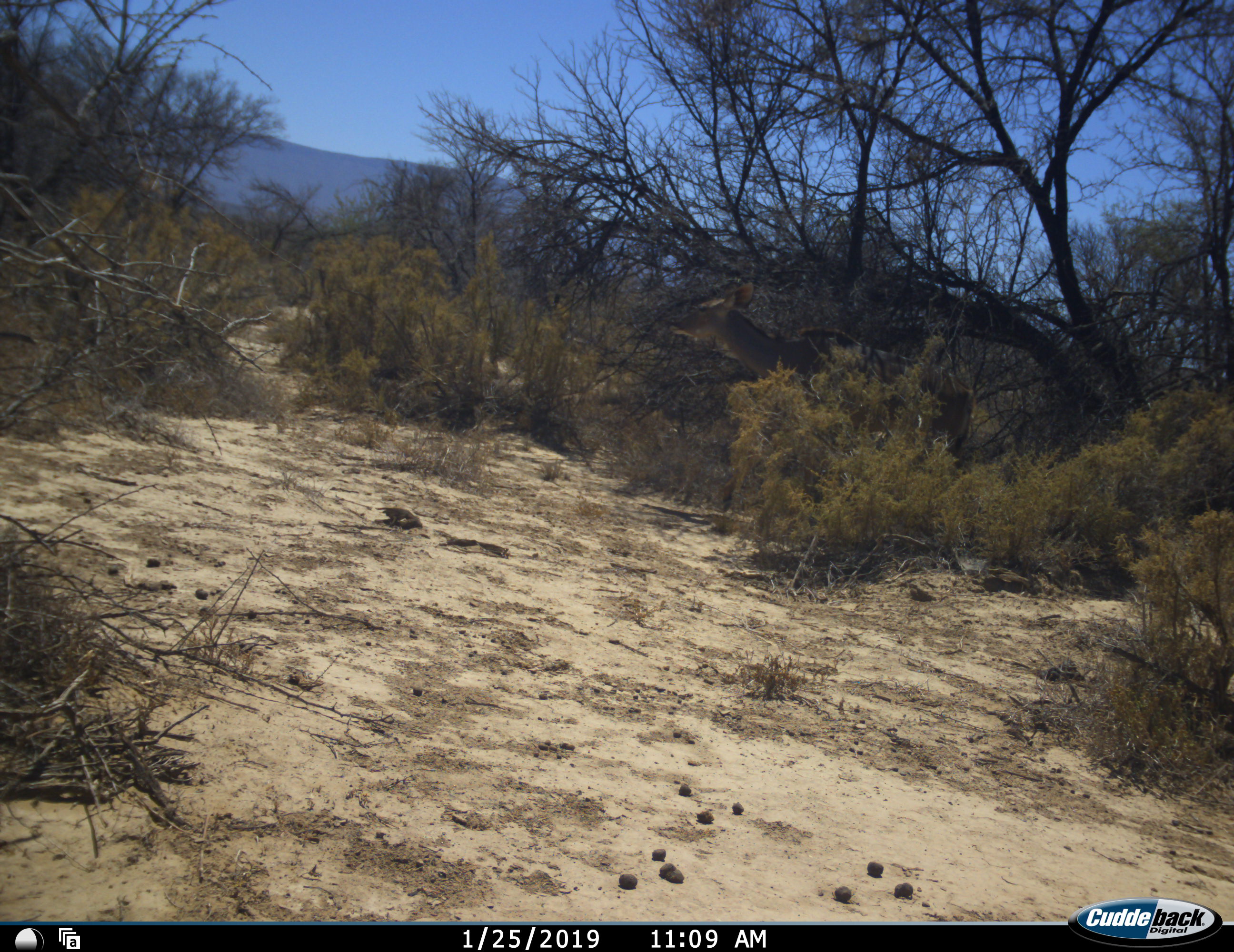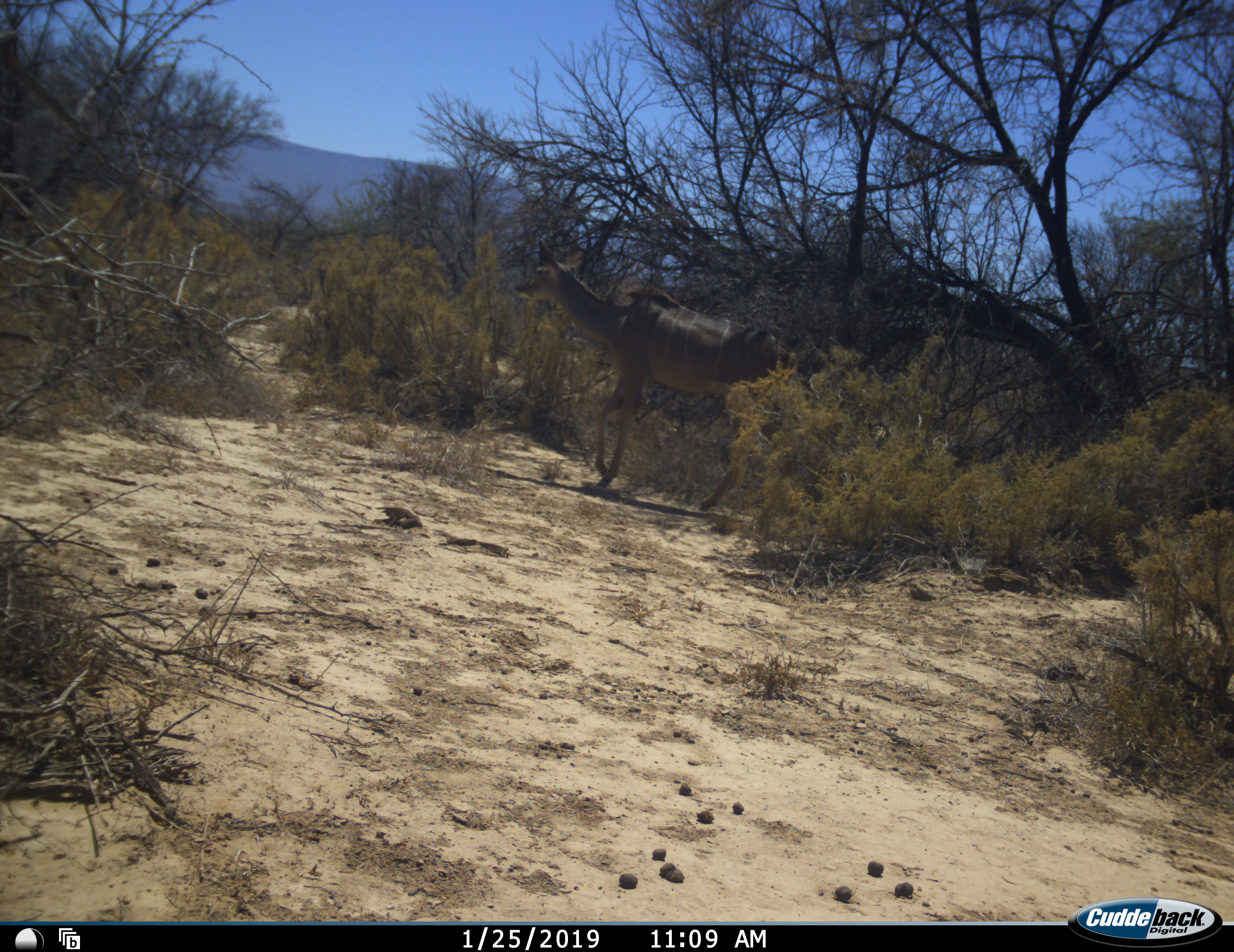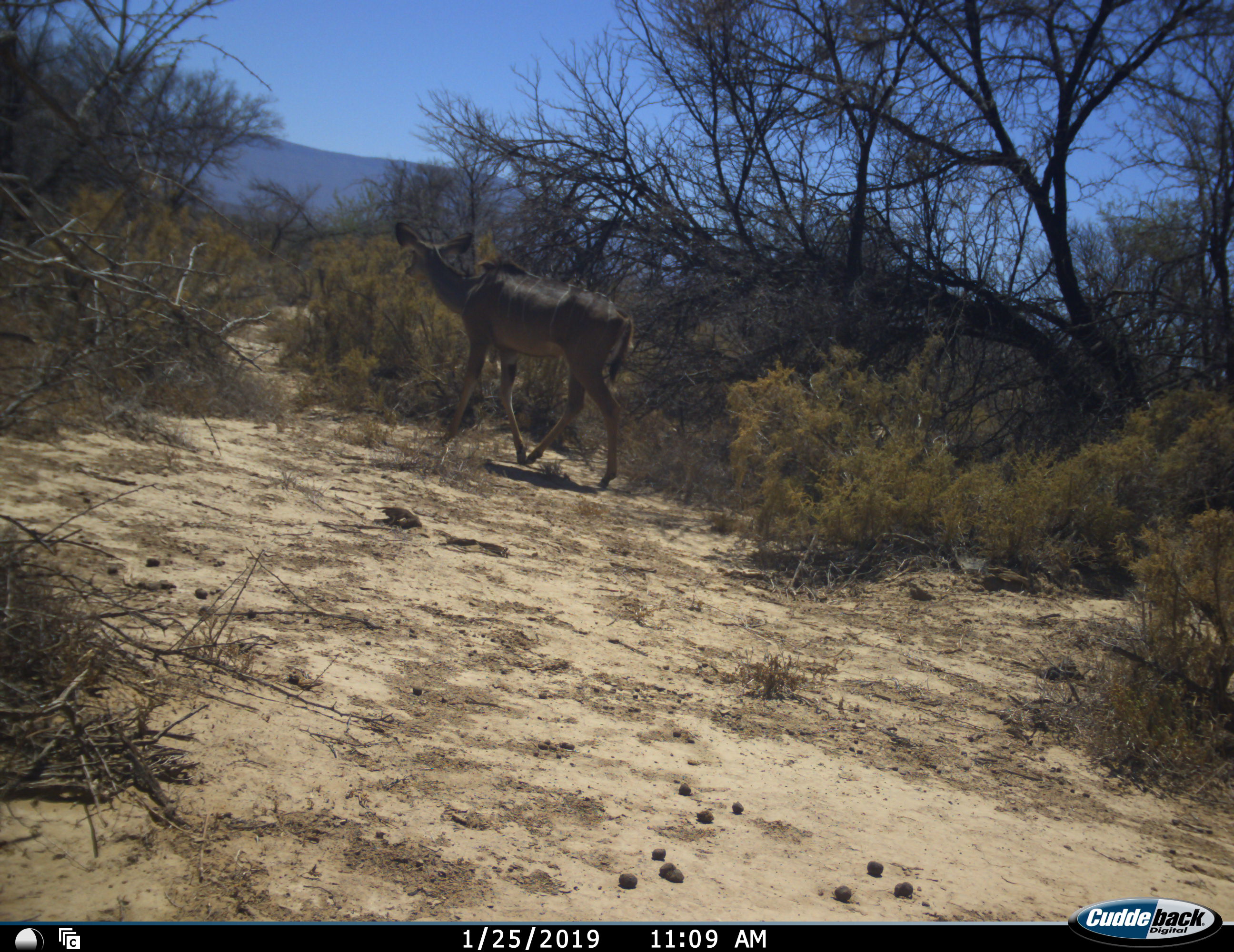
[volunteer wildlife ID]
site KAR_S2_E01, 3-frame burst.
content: unidentified animal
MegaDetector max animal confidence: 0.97